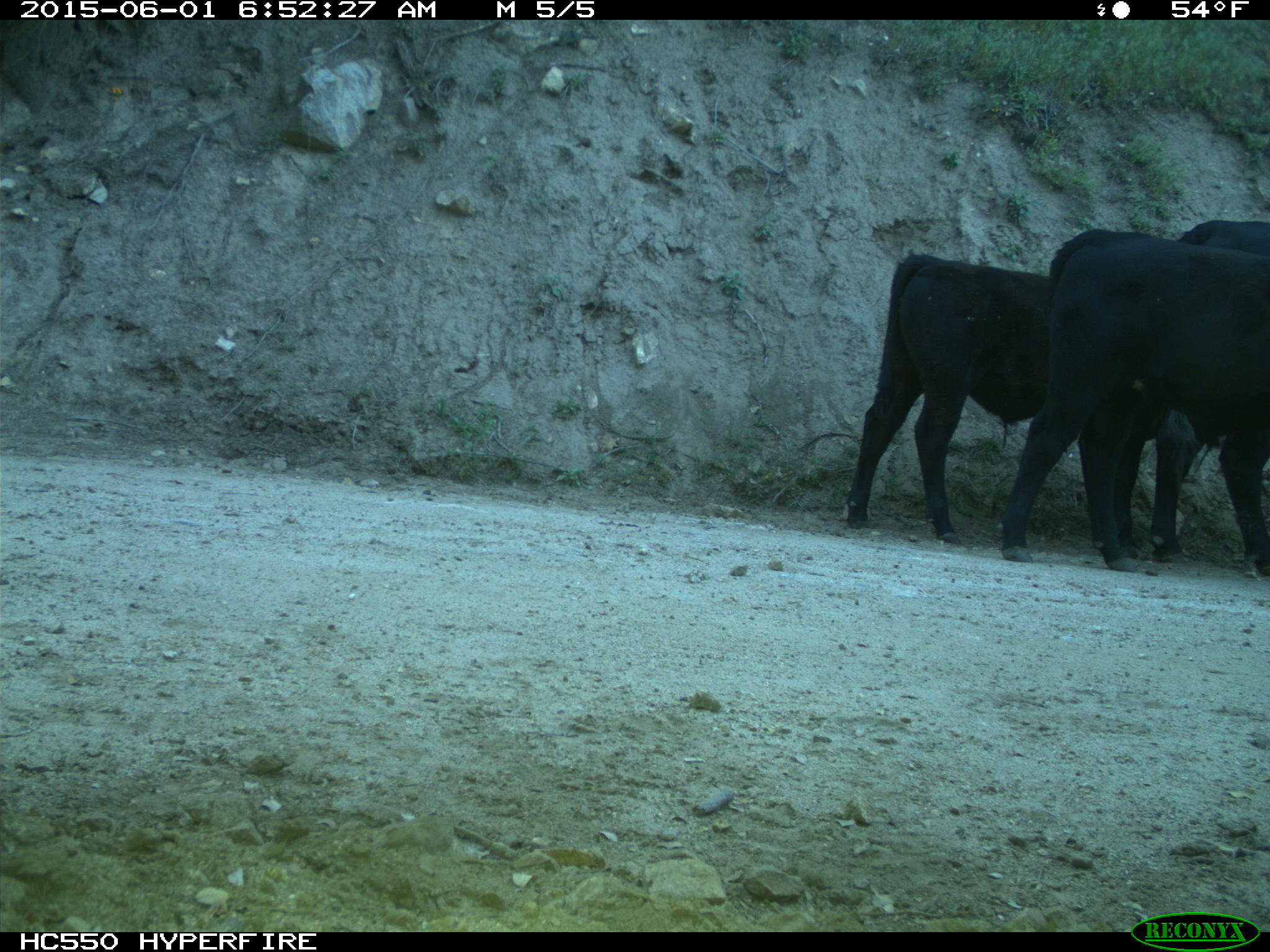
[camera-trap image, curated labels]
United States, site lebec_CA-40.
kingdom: Animalia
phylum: Chordata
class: Mammalia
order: Artiodactyla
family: Bovidae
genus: Bos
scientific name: Bos taurus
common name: domestic cow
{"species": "Bos taurus (domestic cow)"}